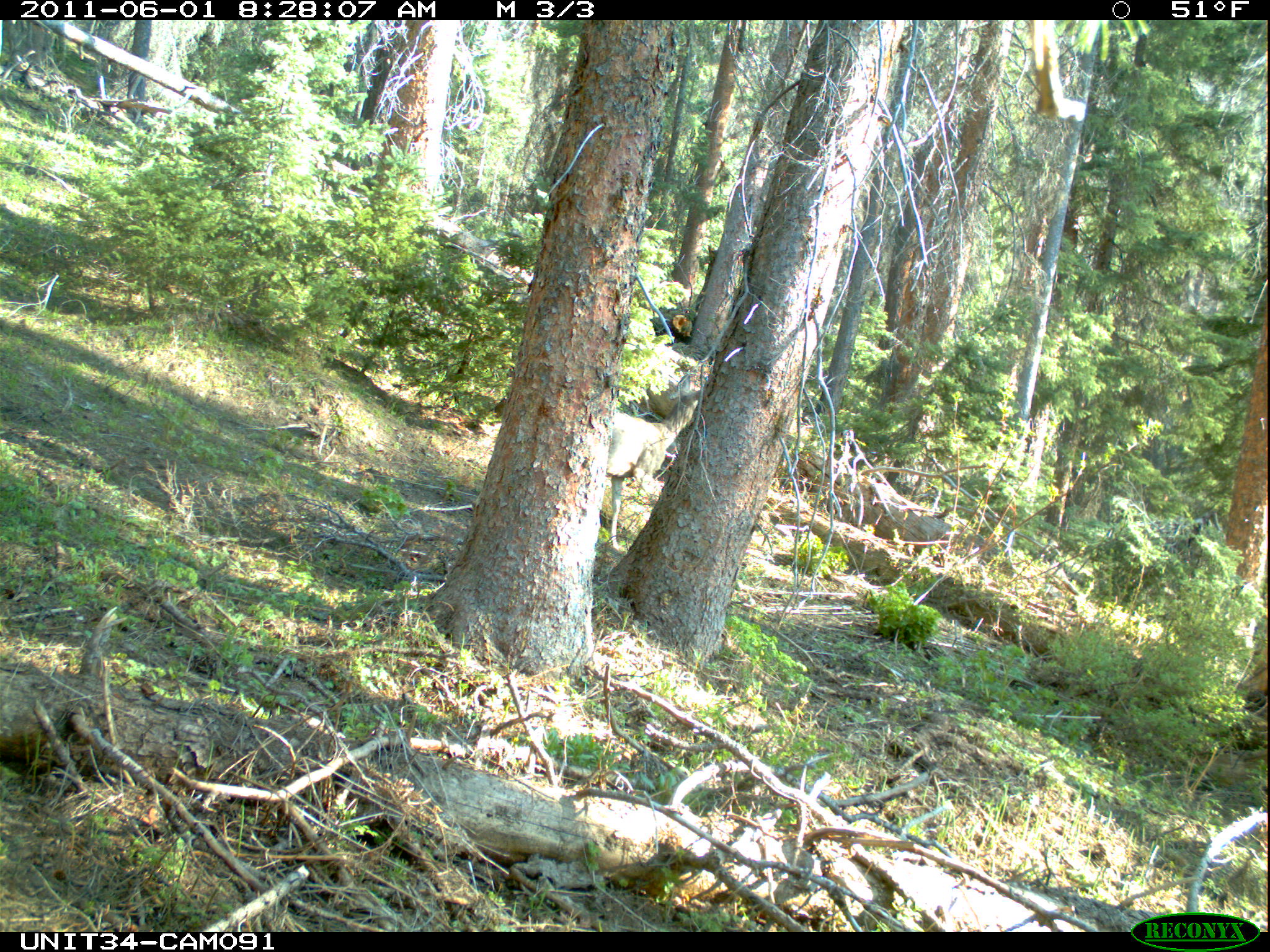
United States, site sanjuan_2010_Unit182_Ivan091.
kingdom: Animalia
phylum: Chordata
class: Mammalia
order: Artiodactyla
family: Cervidae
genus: Odocoileus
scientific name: Odocoileus hemionus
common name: mule deer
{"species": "Odocoileus hemionus (mule deer)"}